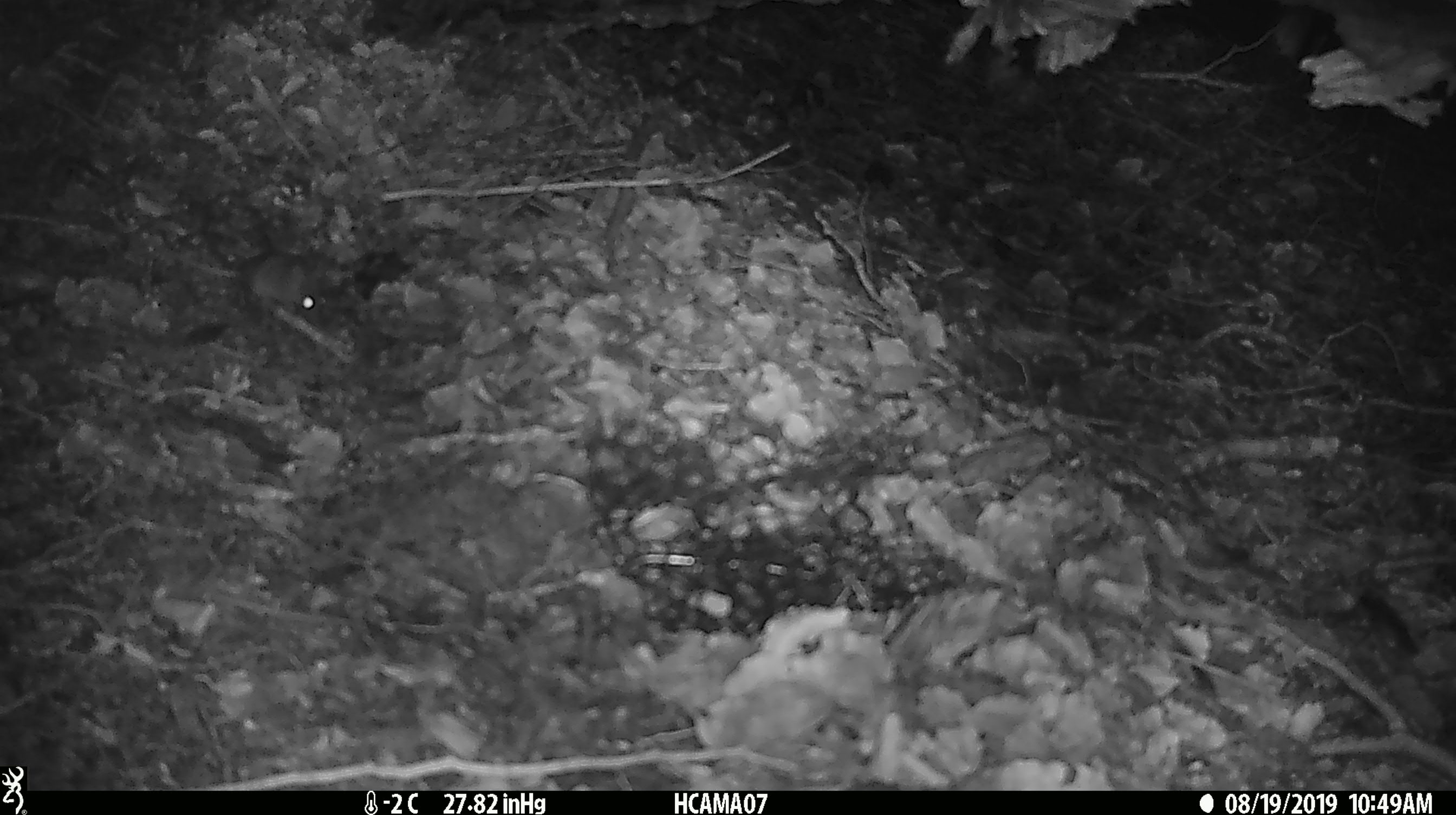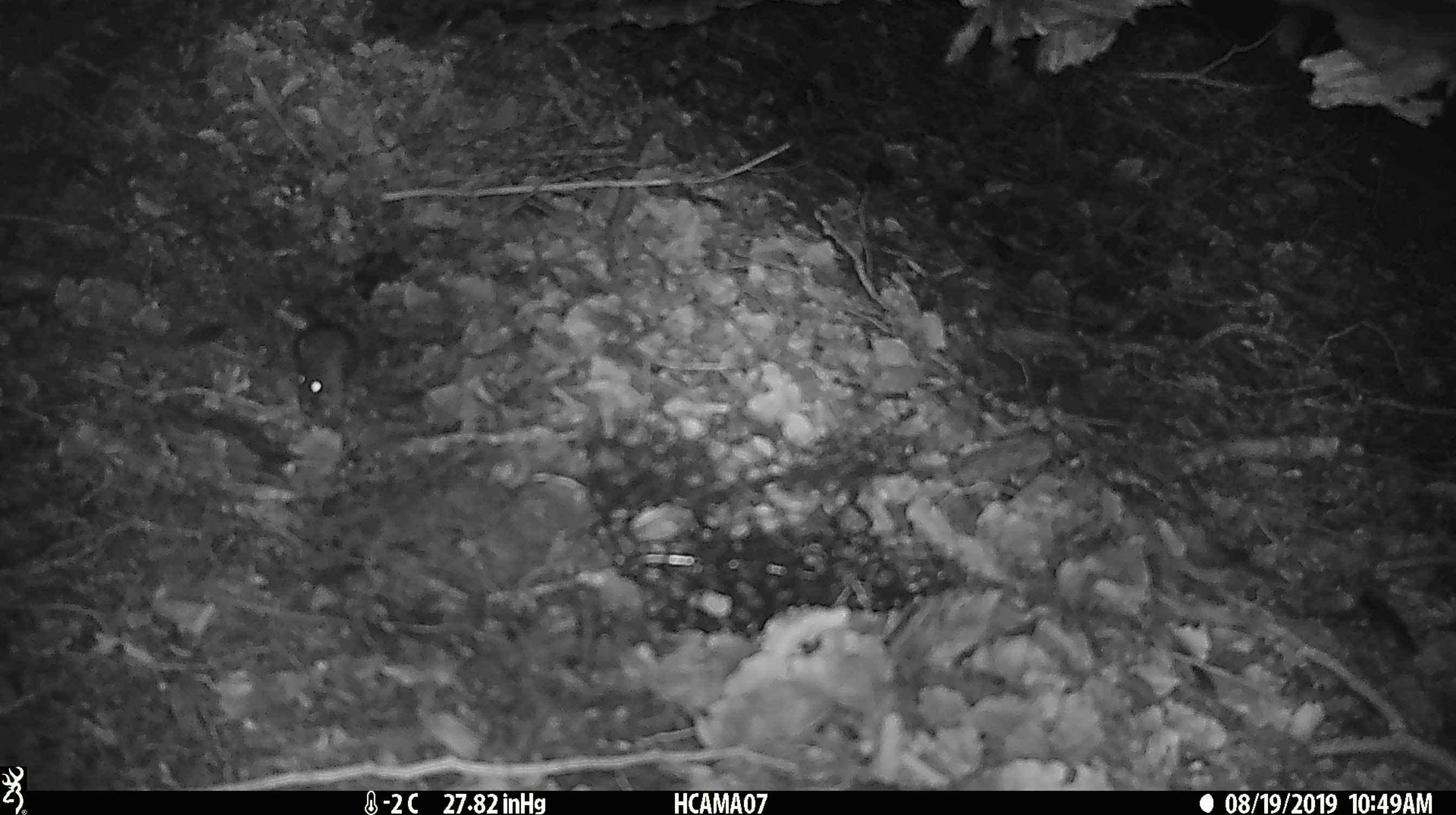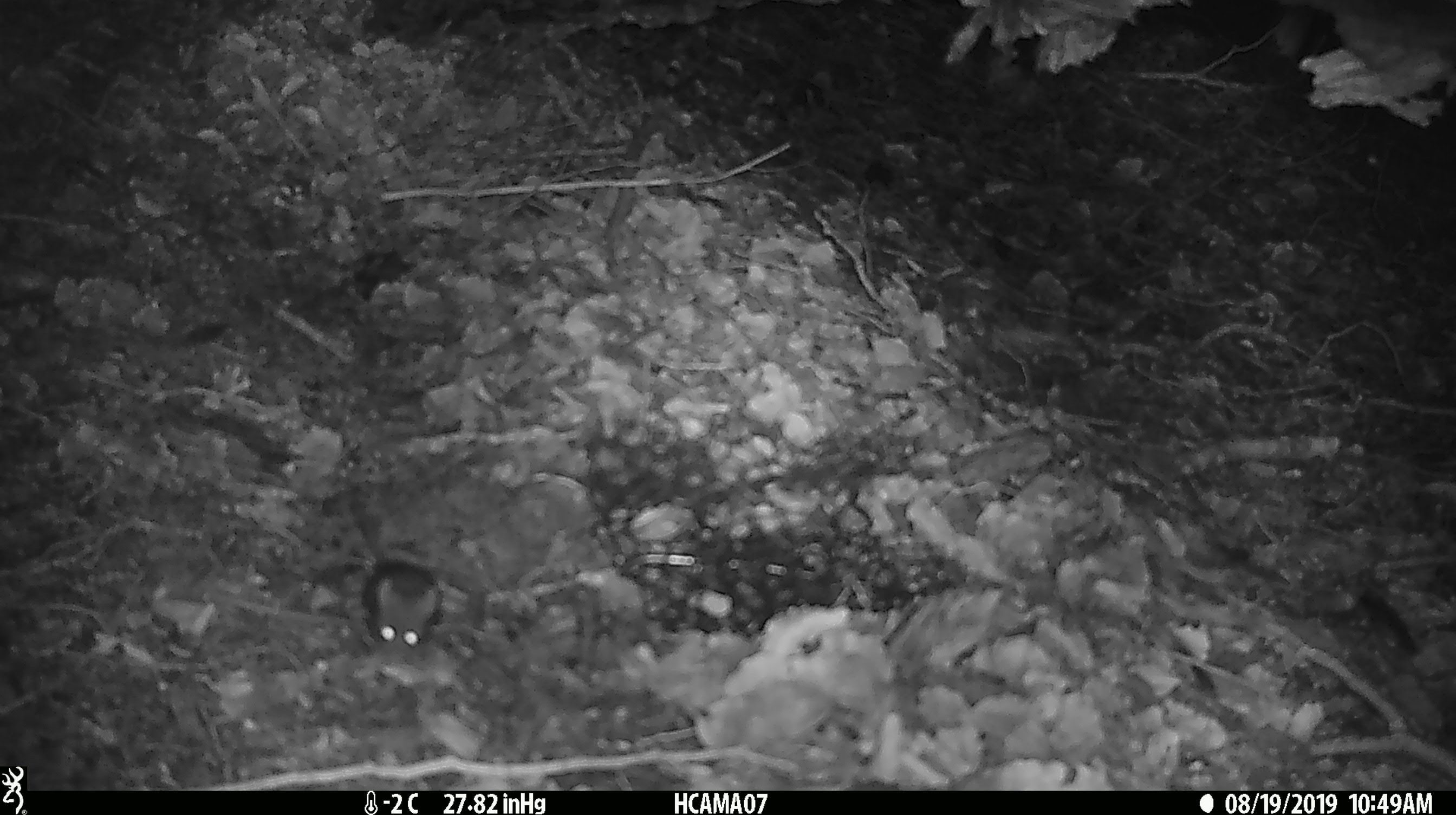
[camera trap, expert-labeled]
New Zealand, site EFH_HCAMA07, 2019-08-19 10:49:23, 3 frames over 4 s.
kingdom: Animalia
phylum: Chordata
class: Mammalia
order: Rodentia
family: Muridae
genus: Mus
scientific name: Mus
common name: mouse